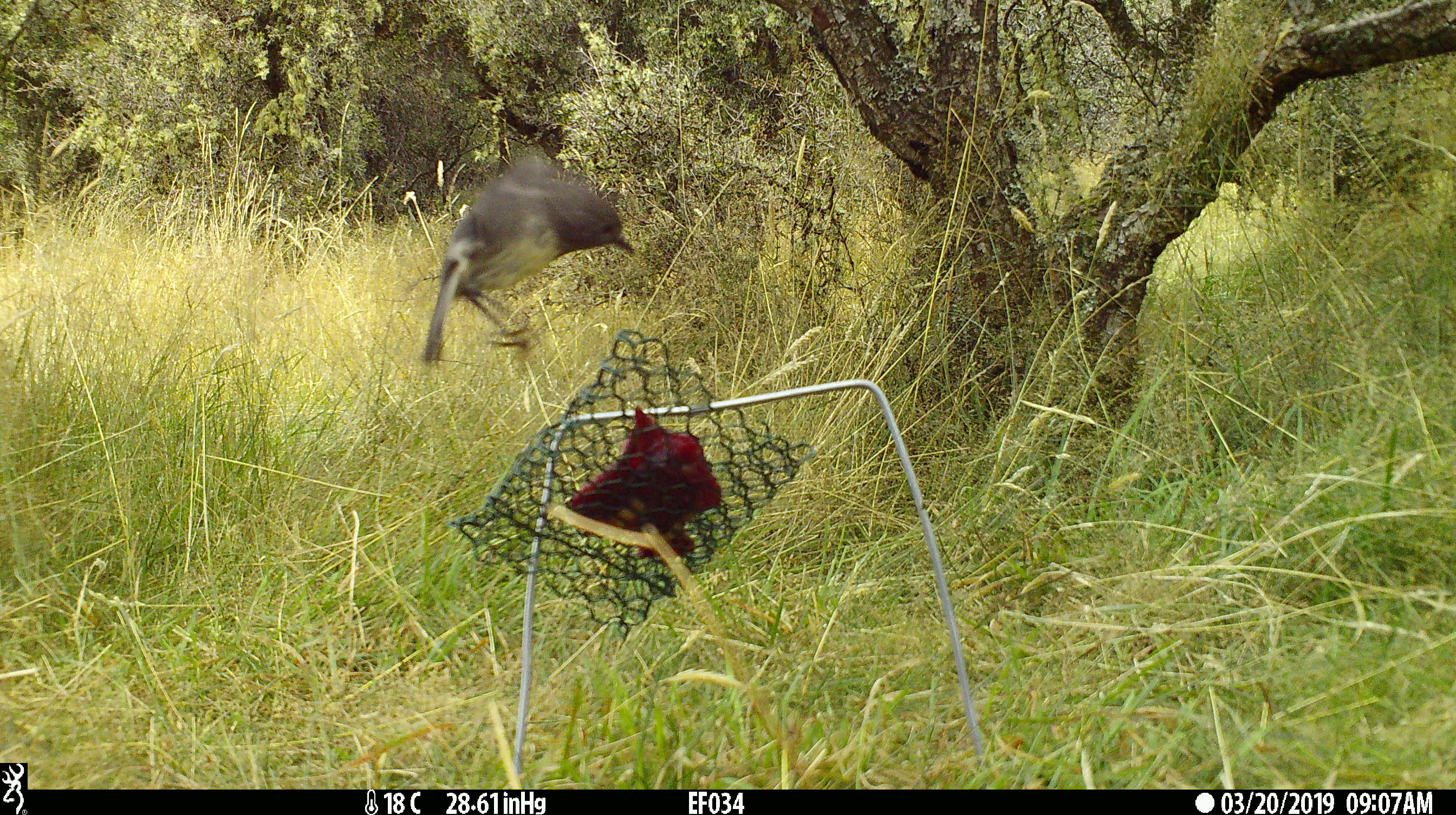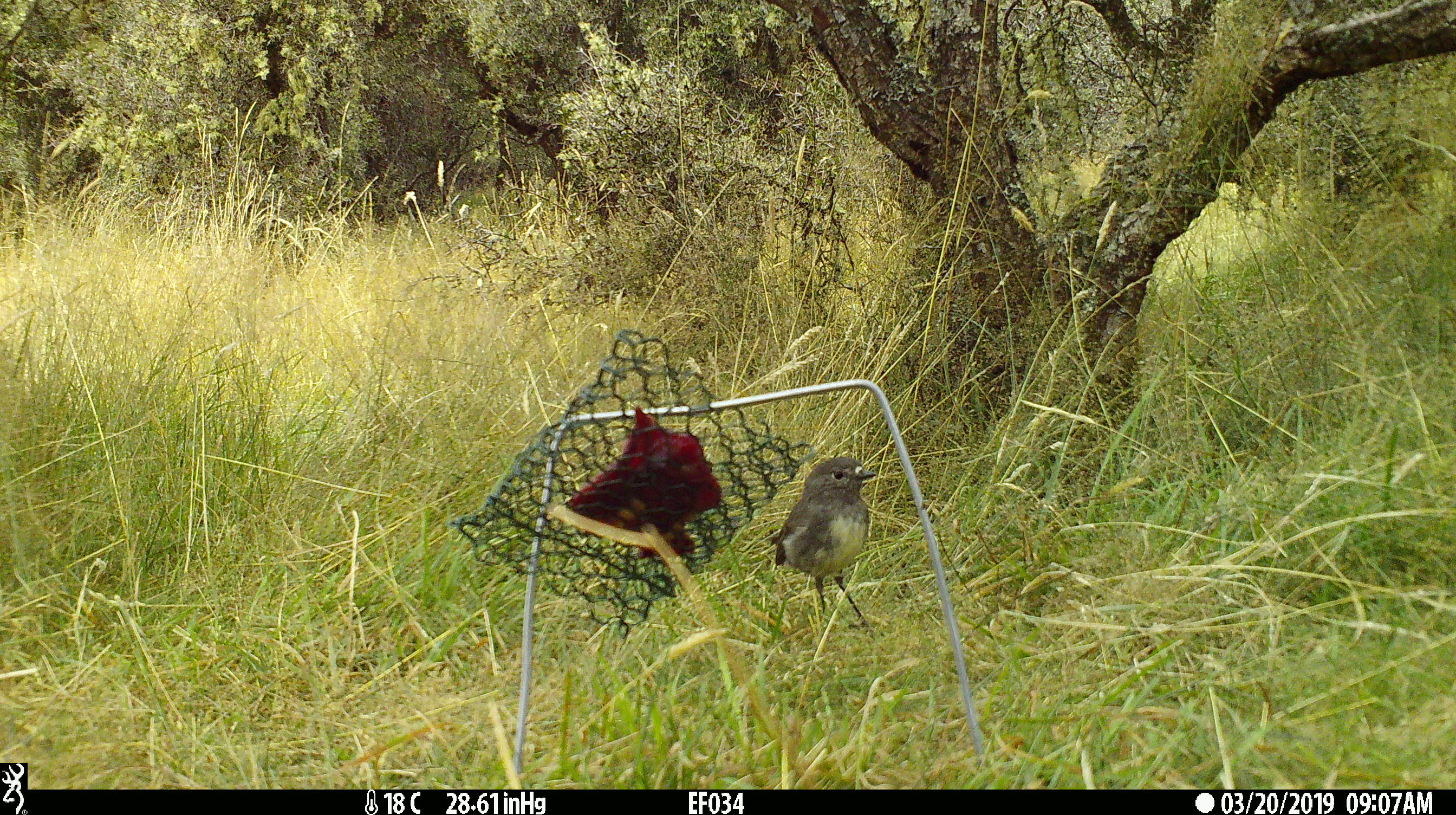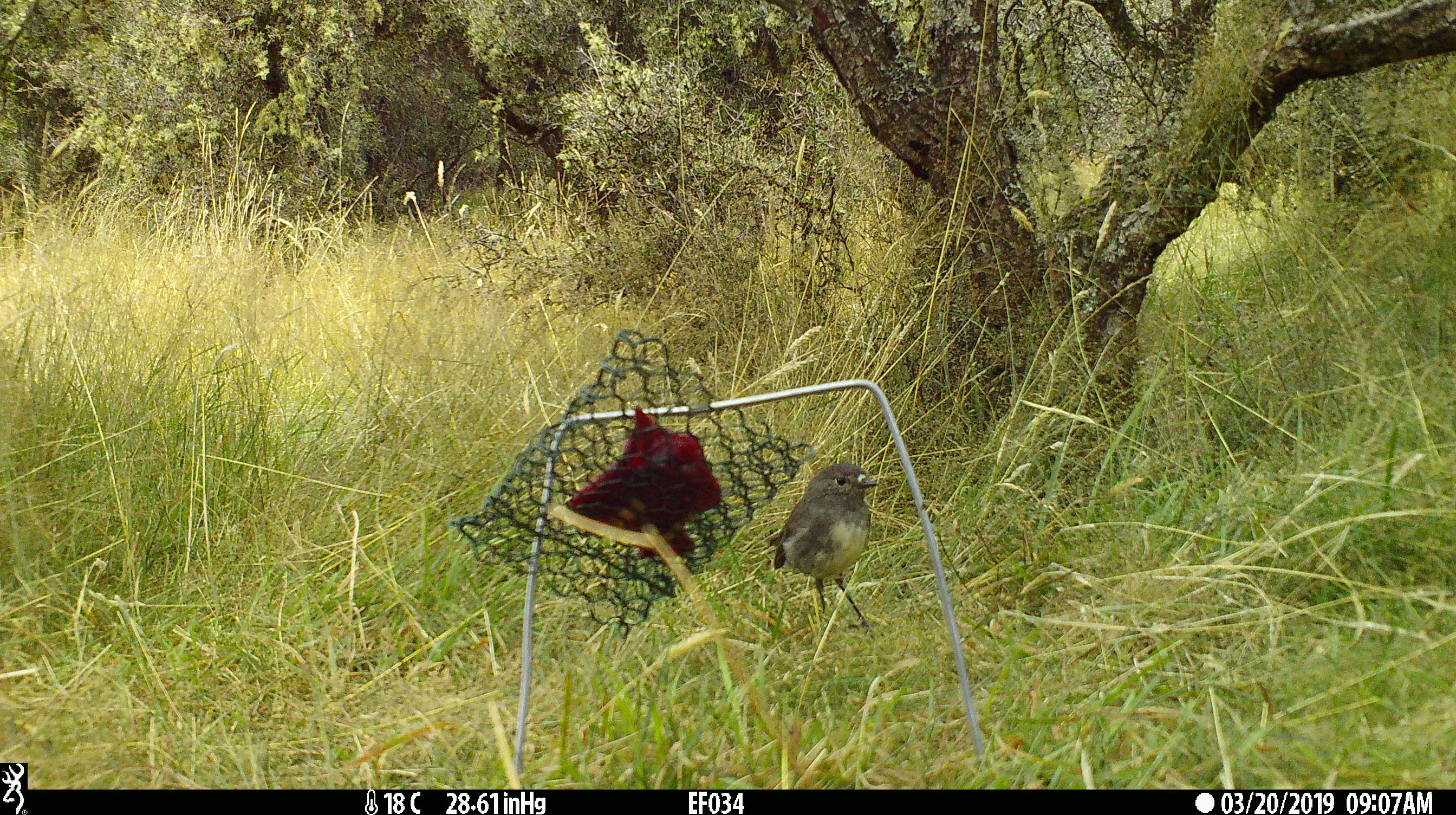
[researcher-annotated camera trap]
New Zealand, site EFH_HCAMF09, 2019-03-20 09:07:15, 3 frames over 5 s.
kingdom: Animalia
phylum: Chordata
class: Aves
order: Passeriformes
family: Petroicidae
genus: Petroica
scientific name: Petroica australis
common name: new zealand robin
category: robin